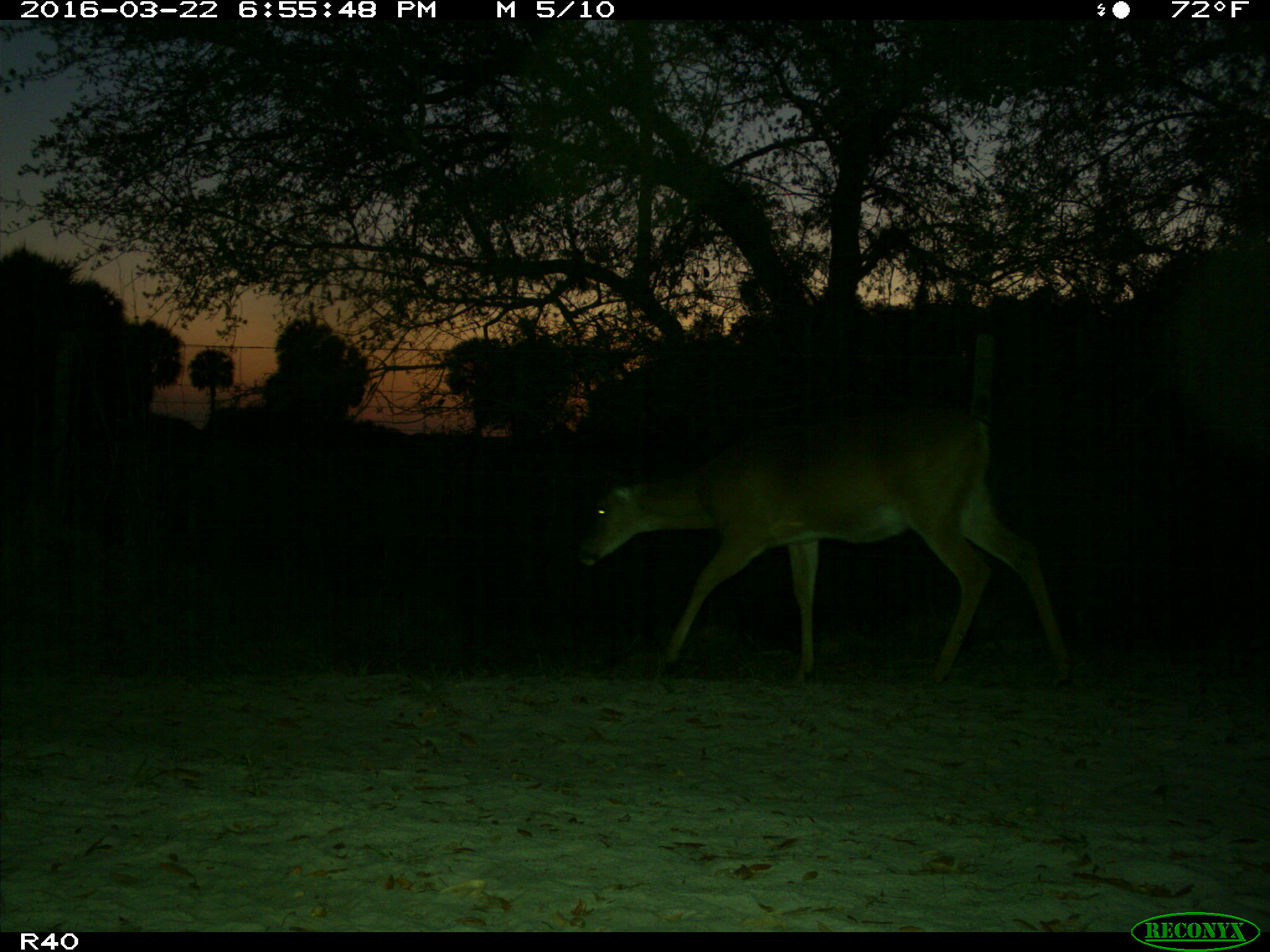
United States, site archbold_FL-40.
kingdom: Animalia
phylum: Chordata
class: Mammalia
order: Artiodactyla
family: Cervidae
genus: Odocoileus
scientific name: Odocoileus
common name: deer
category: unidentified deer